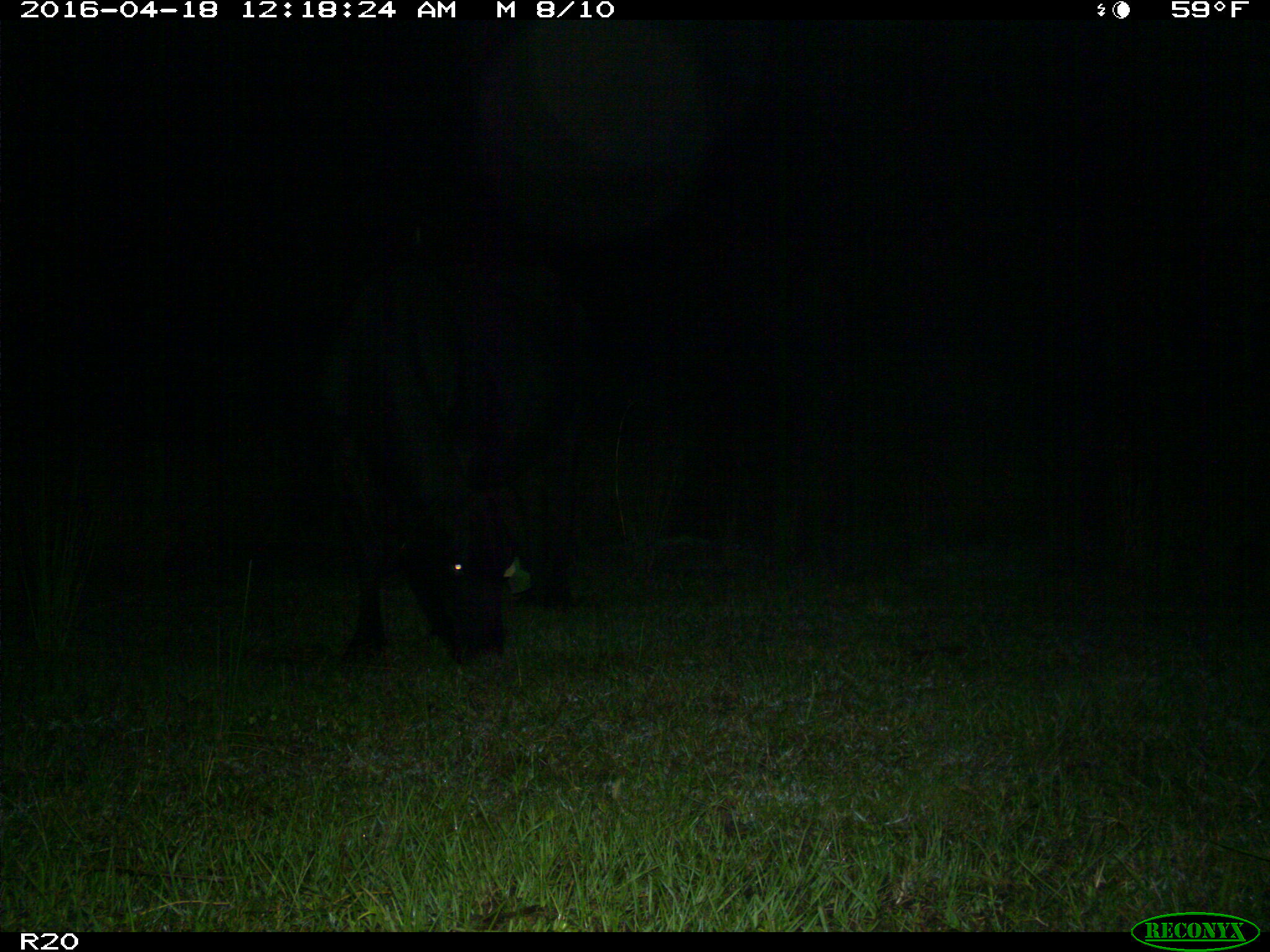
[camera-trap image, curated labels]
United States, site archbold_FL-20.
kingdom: Animalia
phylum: Chordata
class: Mammalia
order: Artiodactyla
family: Bovidae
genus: Bos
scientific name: Bos taurus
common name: domestic cow